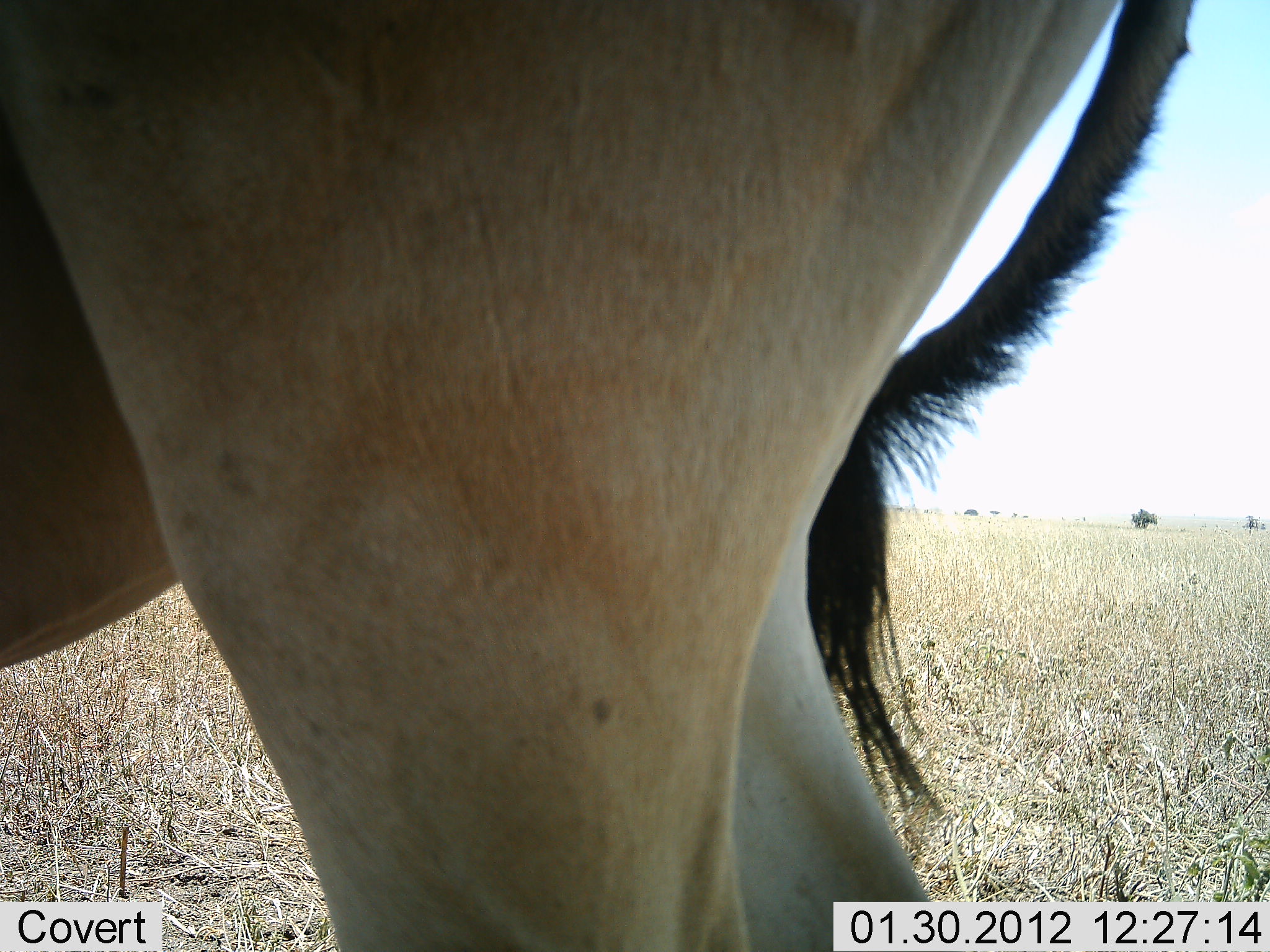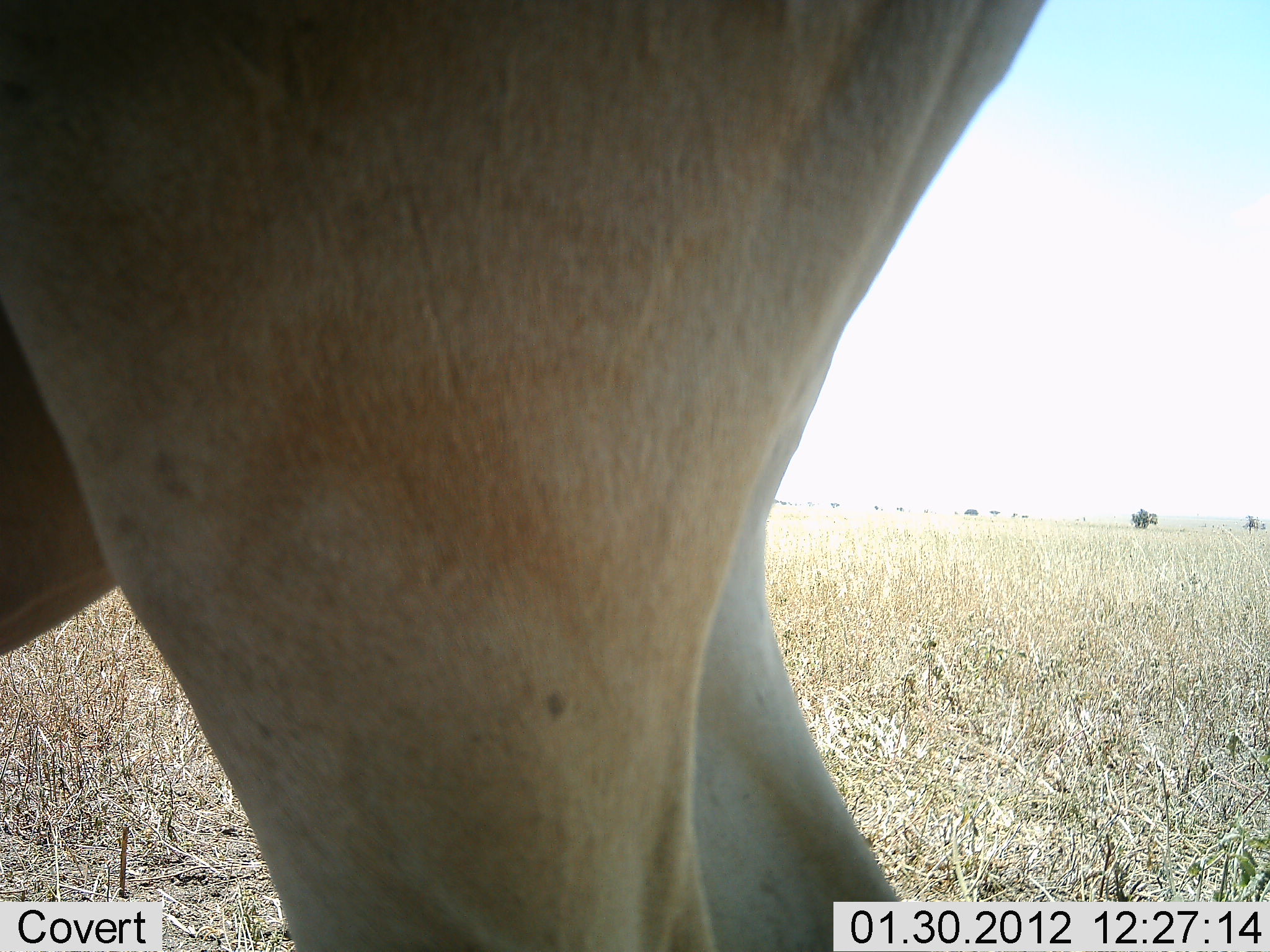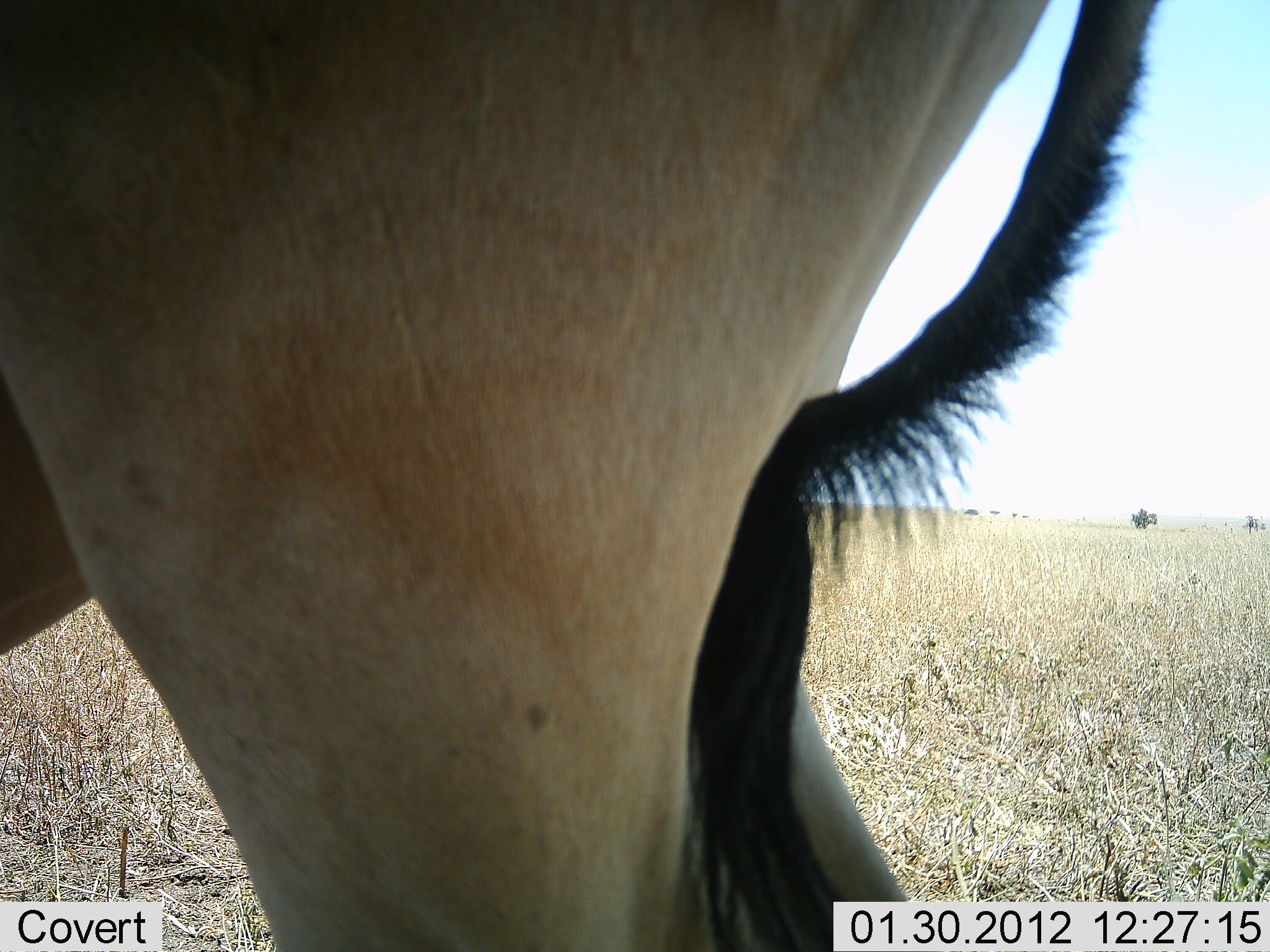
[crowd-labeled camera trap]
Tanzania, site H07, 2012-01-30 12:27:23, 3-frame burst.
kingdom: Animalia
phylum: Chordata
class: Mammalia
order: Artiodactyla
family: Bovidae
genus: Alcelaphus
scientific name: Alcelaphus buselaphus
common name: hartebeest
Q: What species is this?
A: Hartebeest (Alcelaphus buselaphus).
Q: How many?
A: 1.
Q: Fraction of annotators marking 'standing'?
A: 92%.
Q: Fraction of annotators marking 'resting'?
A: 0%.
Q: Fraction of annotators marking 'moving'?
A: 8%.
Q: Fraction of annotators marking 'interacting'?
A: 0%.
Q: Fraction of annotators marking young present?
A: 0%.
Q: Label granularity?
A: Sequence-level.